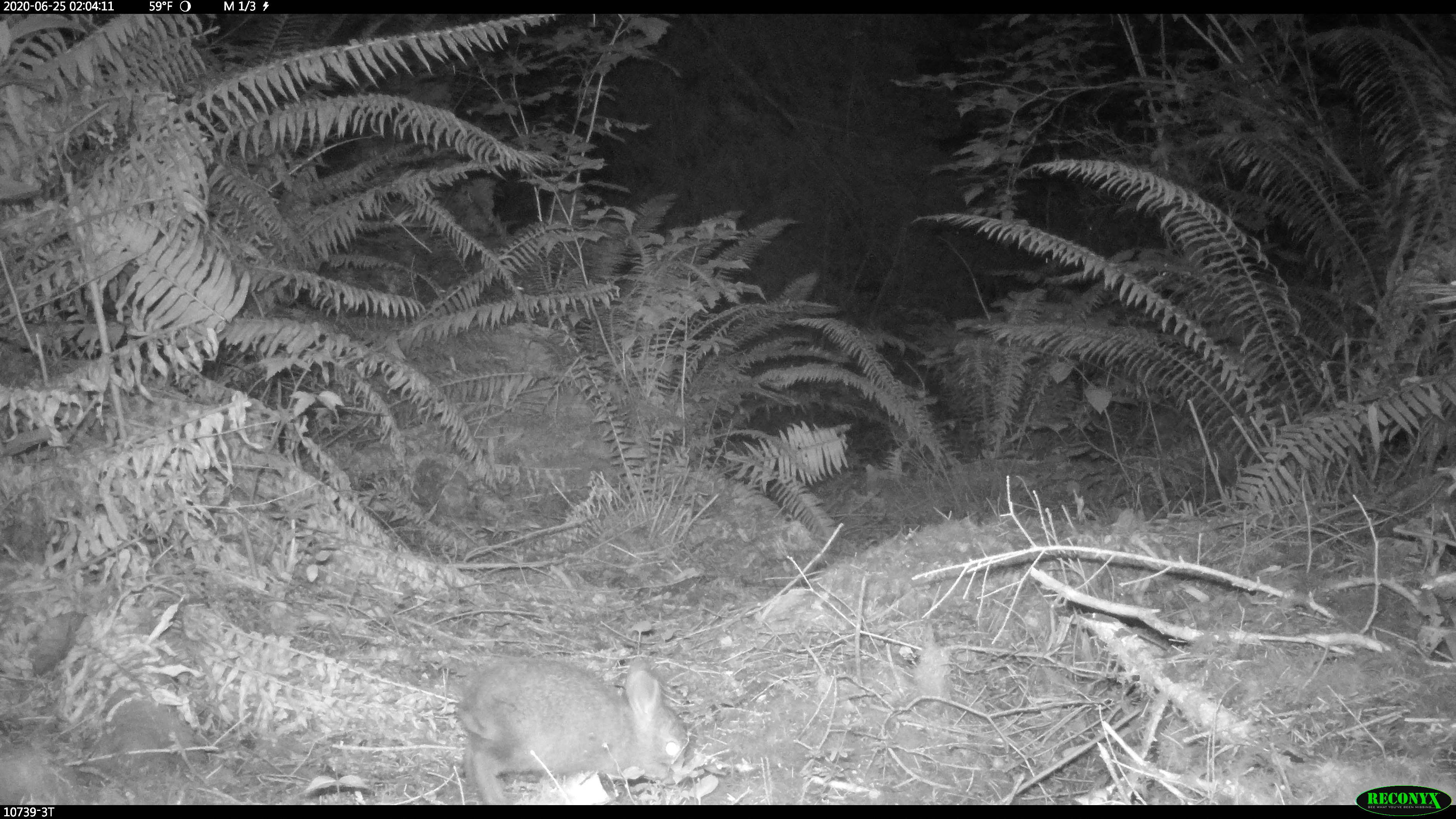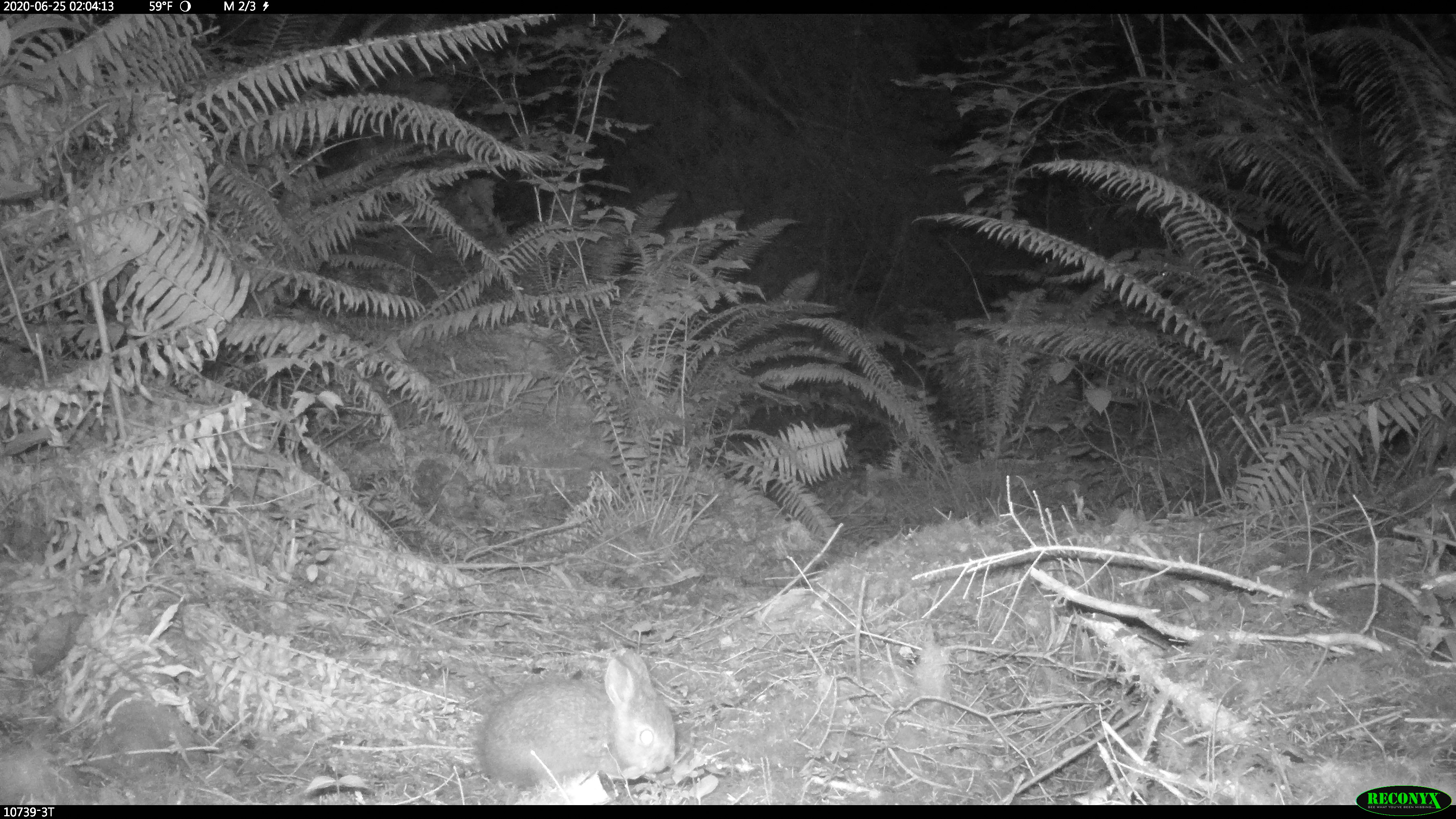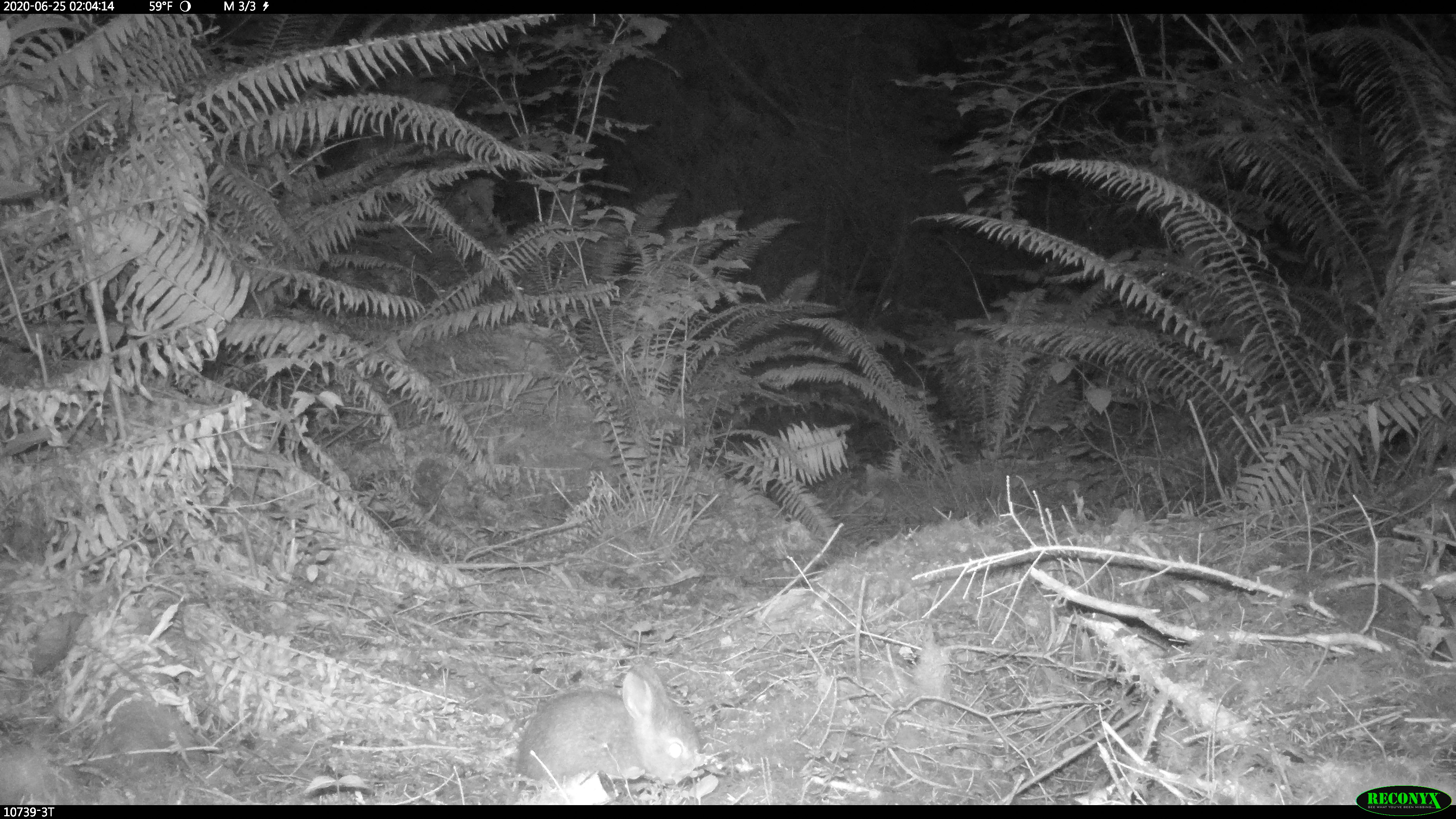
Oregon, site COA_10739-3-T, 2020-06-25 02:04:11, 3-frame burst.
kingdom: Animalia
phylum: Chordata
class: Mammalia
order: Lagomorpha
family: Leporidae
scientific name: Leporidae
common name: hares and rabbits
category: leporidae family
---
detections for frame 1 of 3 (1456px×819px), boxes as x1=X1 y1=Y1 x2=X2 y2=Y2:
leporidae family: x1=451 y1=653 x2=689 y2=796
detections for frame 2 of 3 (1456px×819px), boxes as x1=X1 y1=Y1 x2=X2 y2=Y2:
leporidae family: x1=477 y1=643 x2=680 y2=783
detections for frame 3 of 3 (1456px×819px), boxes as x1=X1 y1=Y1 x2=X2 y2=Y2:
leporidae family: x1=505 y1=667 x2=705 y2=787